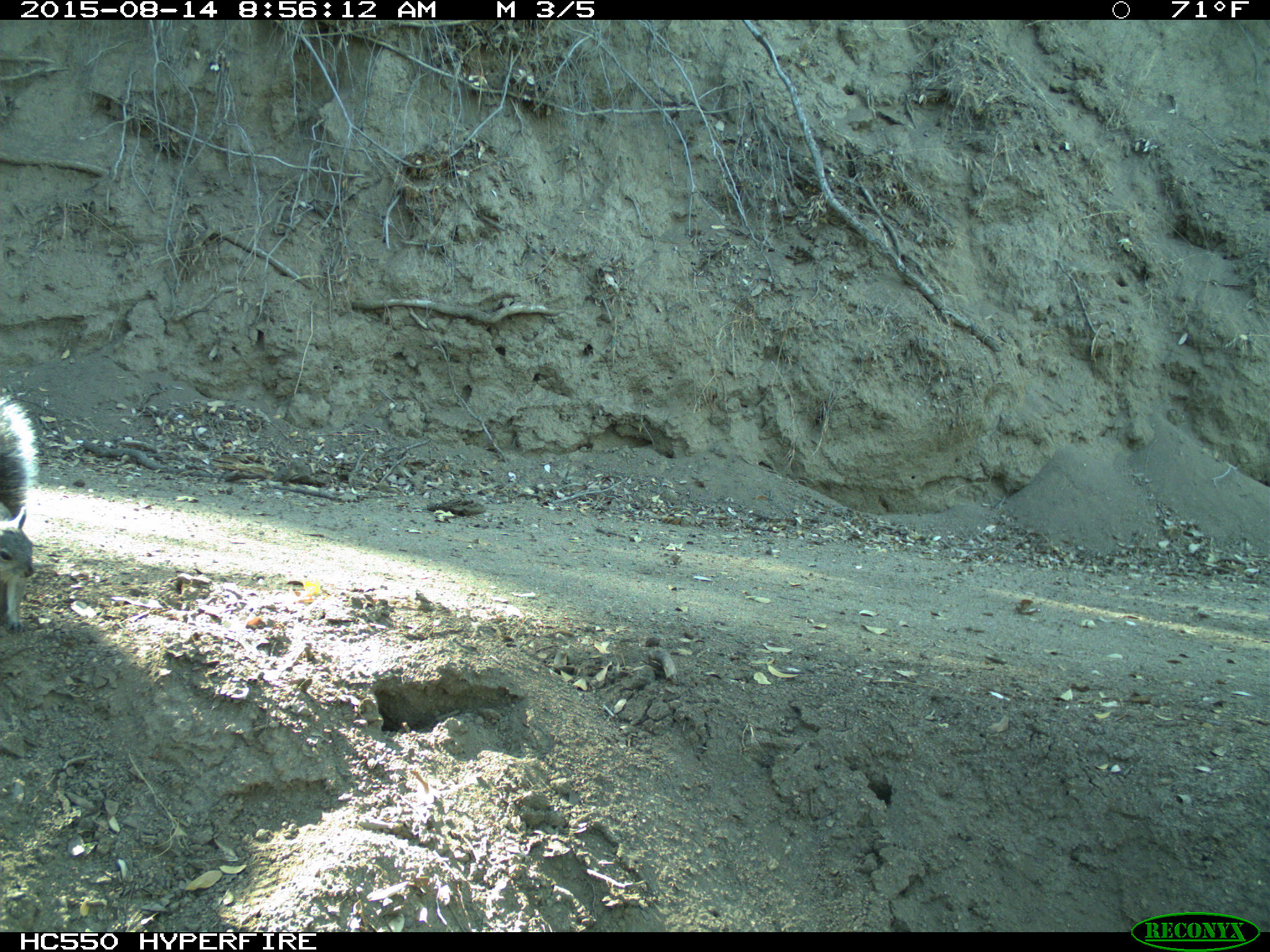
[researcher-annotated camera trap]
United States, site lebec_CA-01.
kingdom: Animalia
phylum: Chordata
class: Mammalia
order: Rodentia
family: Sciuridae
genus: Sciurus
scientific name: Sciurus carolinensis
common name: eastern gray squirrel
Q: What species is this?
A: Sciurus carolinensis (eastern gray squirrel).